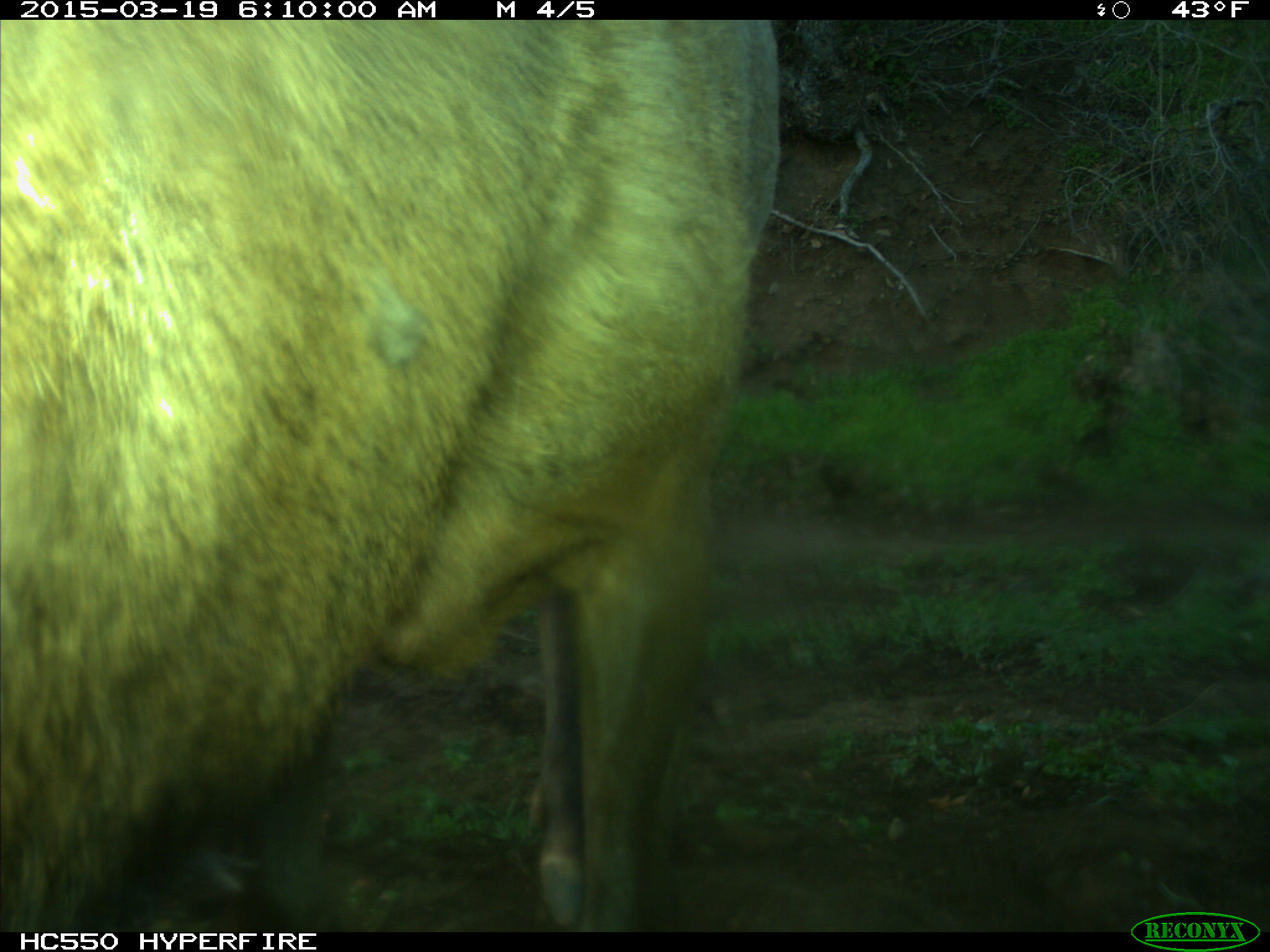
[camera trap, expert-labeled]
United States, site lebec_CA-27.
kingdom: Animalia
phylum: Chordata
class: Mammalia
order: Artiodactyla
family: Cervidae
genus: Cervus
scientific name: Cervus canadensis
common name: elk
Cervus canadensis (elk).